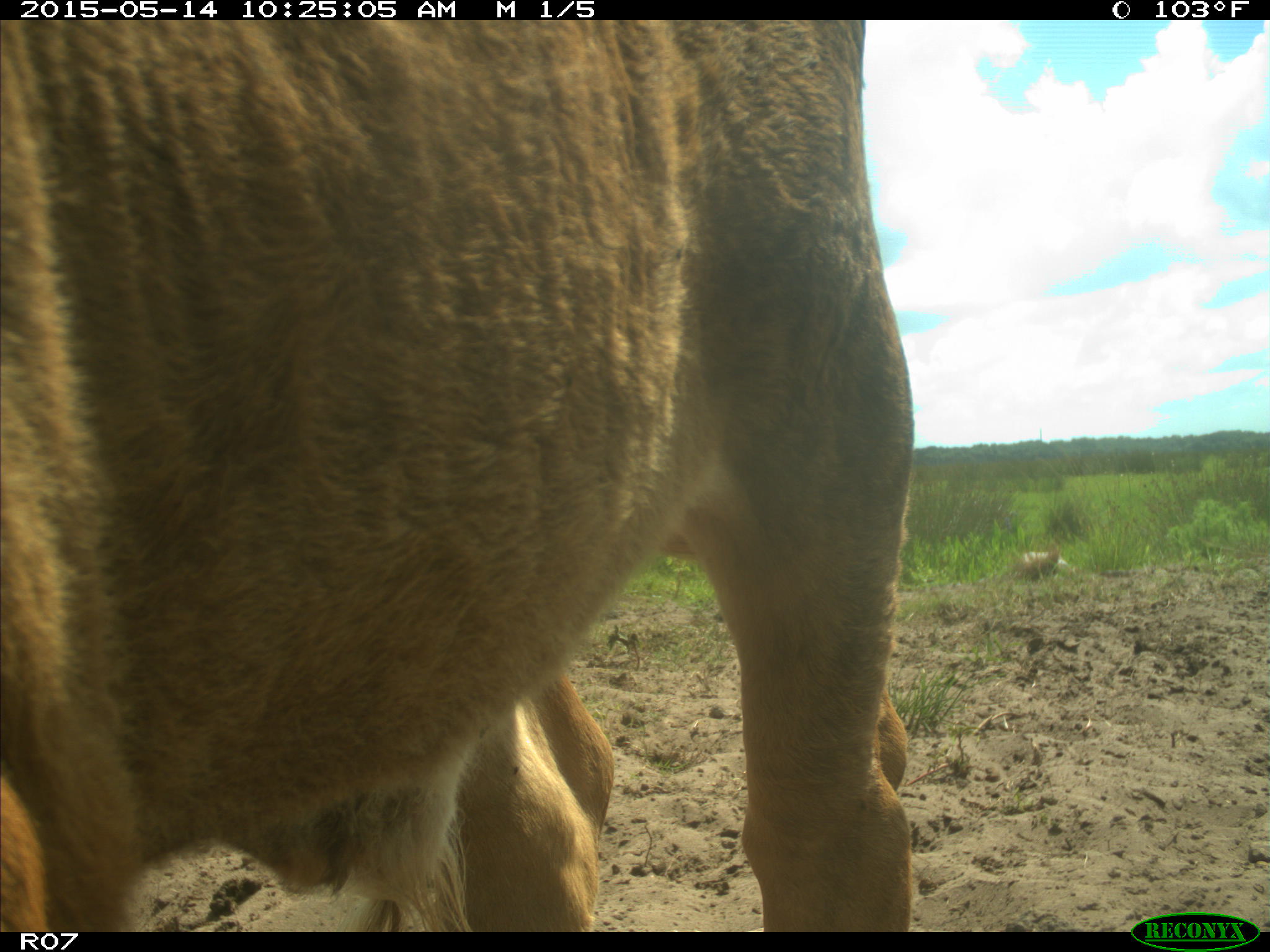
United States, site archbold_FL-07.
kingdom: Animalia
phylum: Chordata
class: Mammalia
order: Artiodactyla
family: Bovidae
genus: Bos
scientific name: Bos taurus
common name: domestic cow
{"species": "Bos taurus (domestic cow)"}